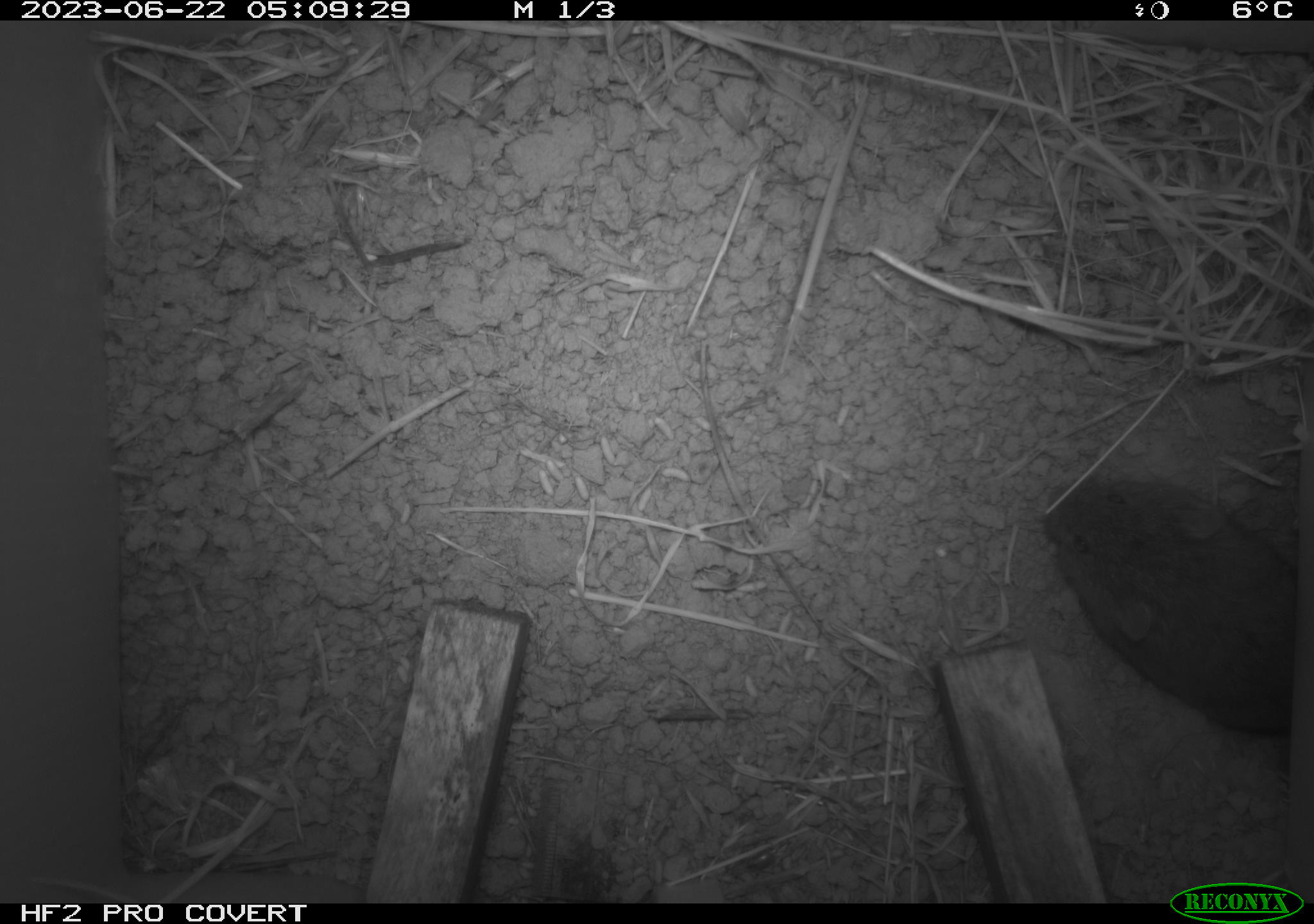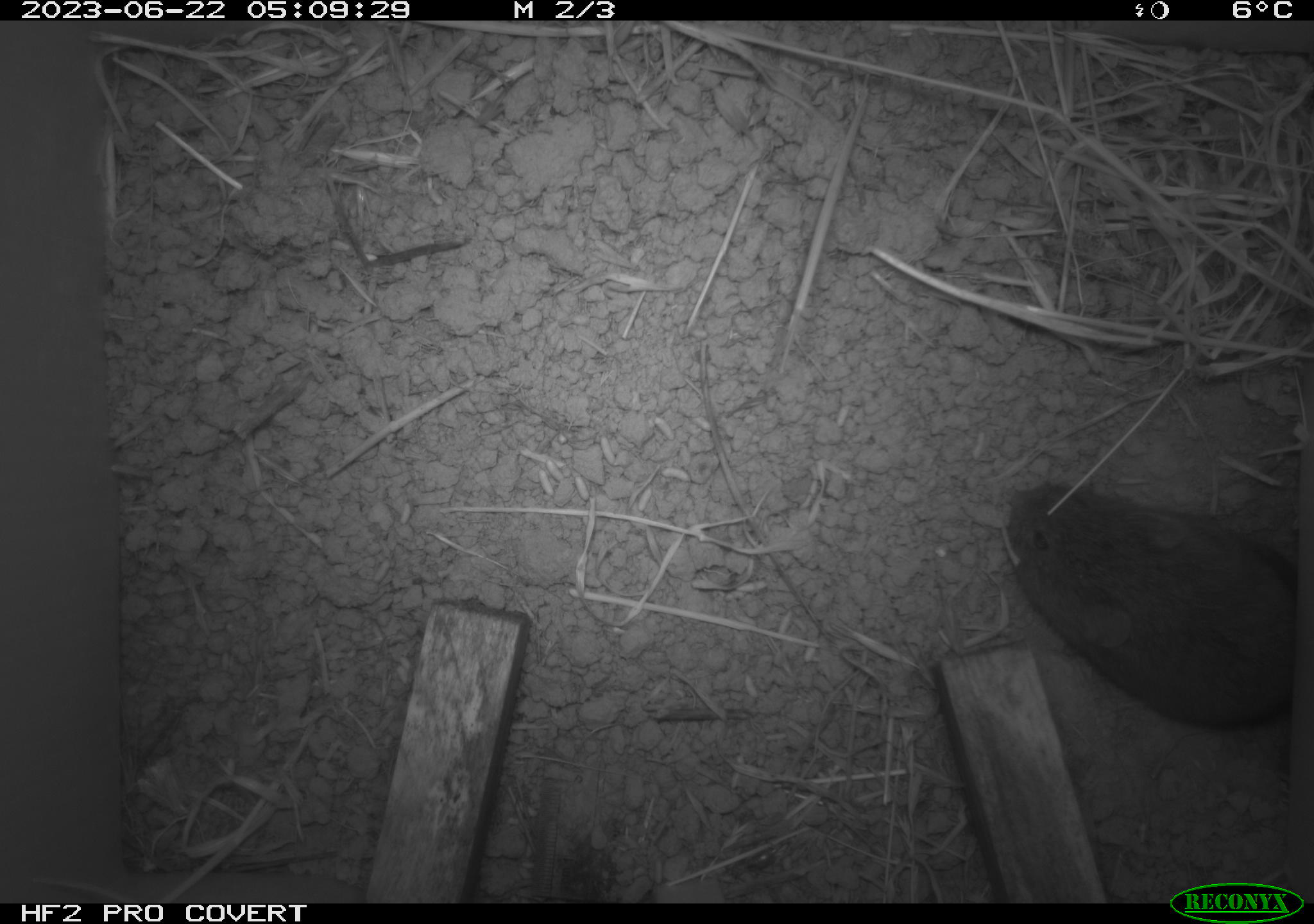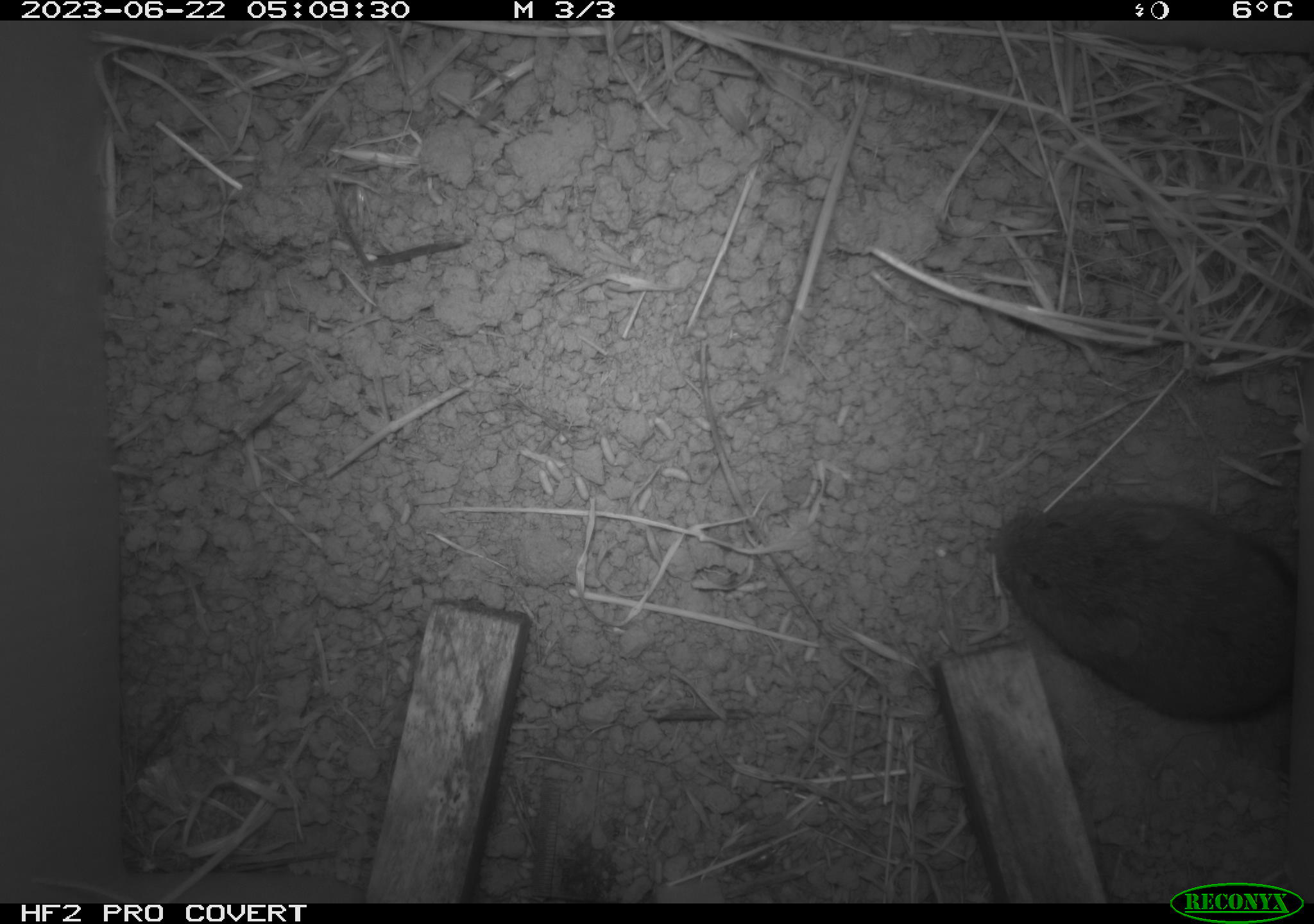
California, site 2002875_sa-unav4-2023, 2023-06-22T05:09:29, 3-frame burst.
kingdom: Animalia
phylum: Chordata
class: Mammalia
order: Rodentia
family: Cricetidae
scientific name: Arvicolinae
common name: voles, lemmings, and muskrats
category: arvicolinae subfamily